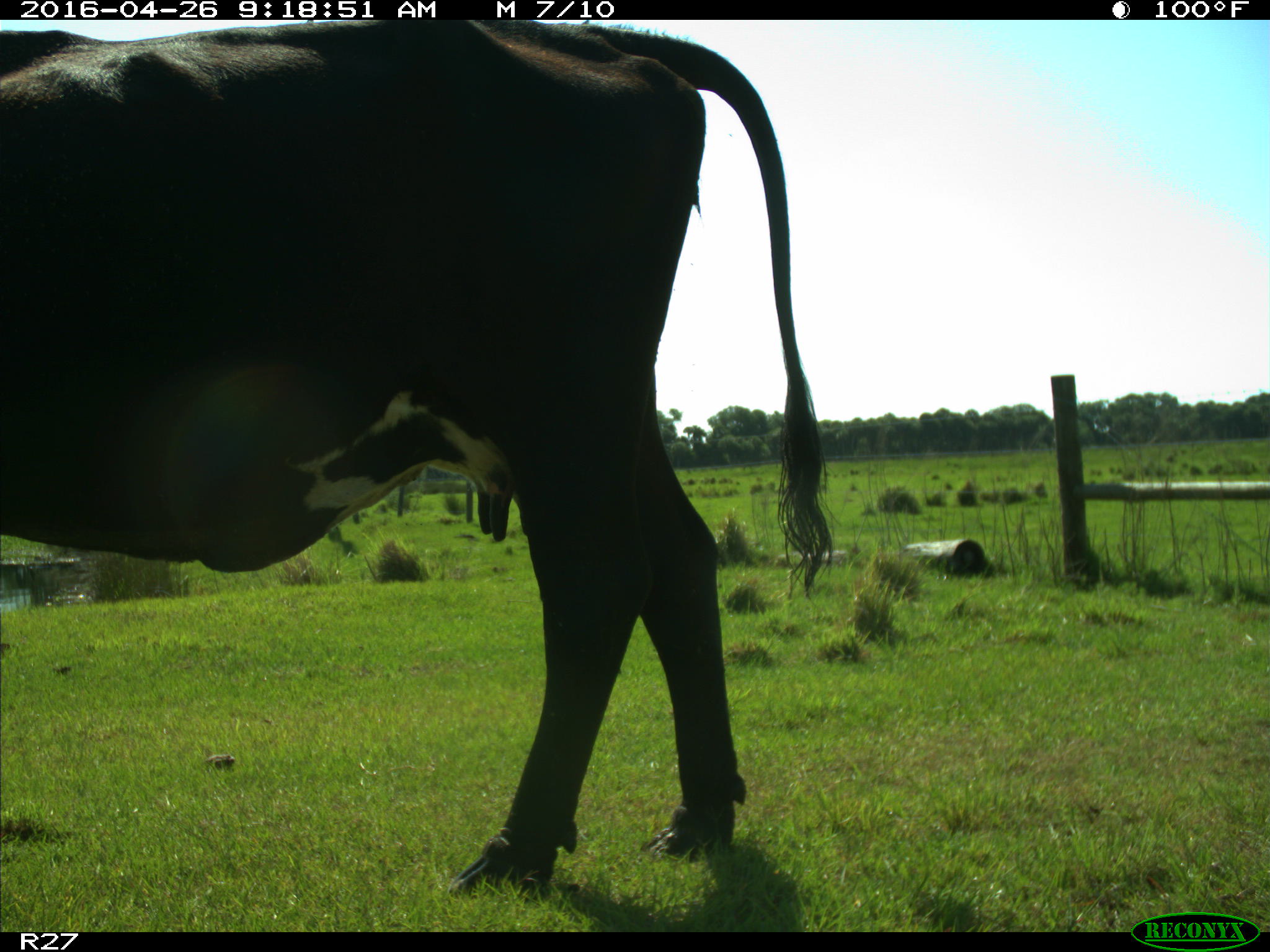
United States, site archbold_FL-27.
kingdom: Animalia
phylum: Chordata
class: Mammalia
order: Artiodactyla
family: Bovidae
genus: Bos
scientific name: Bos taurus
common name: domestic cow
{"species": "Bos taurus (domestic cow)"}